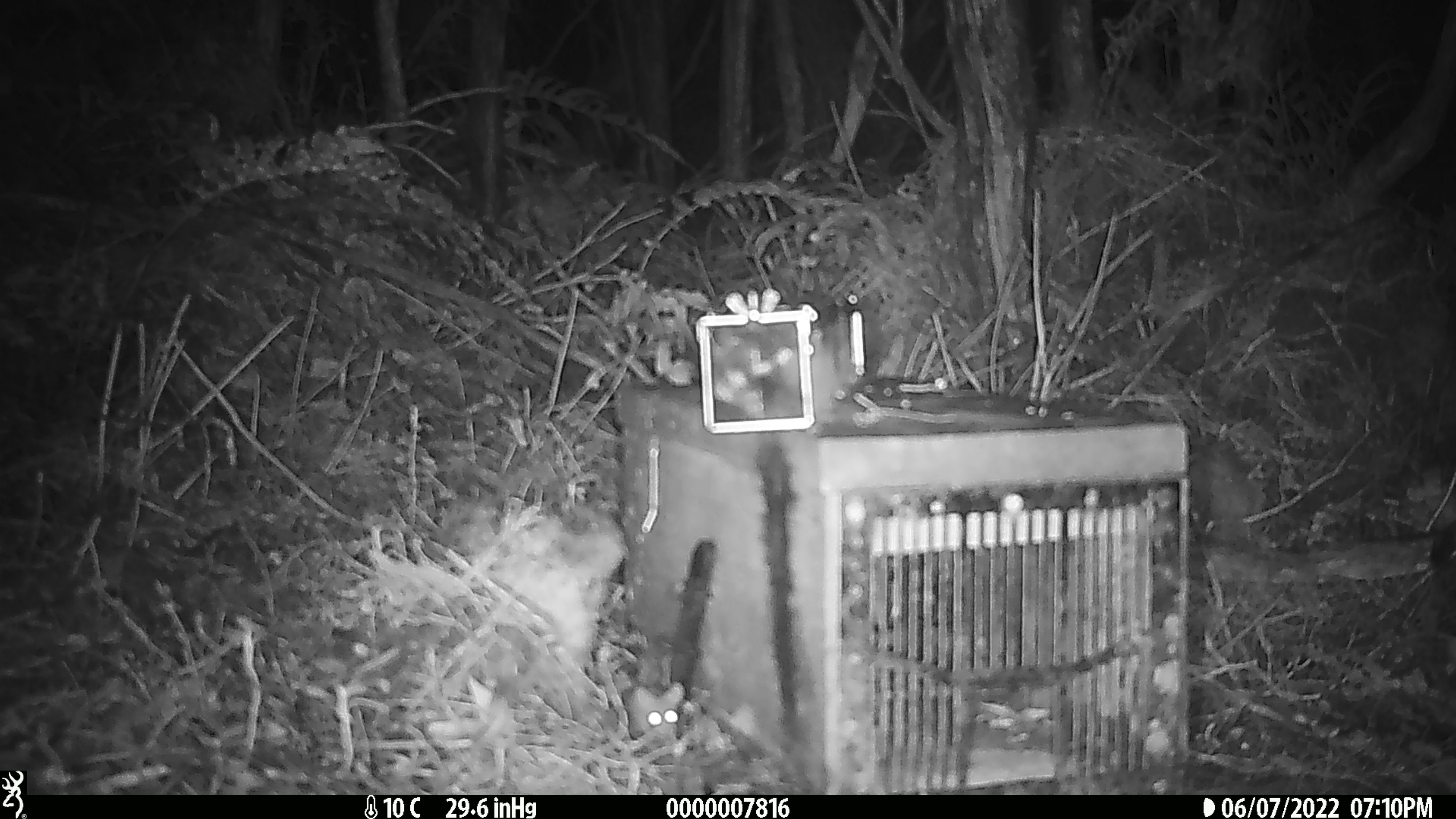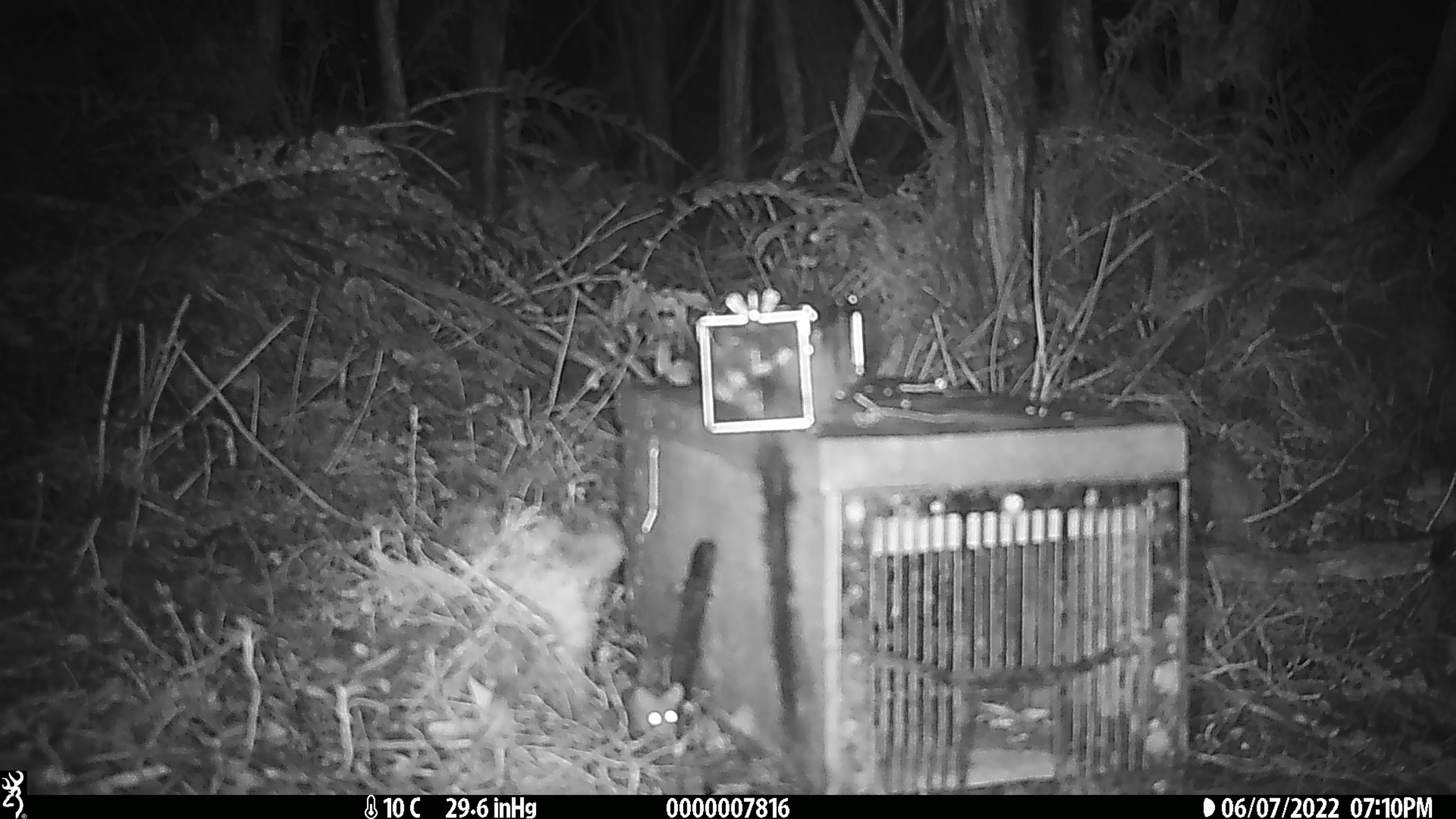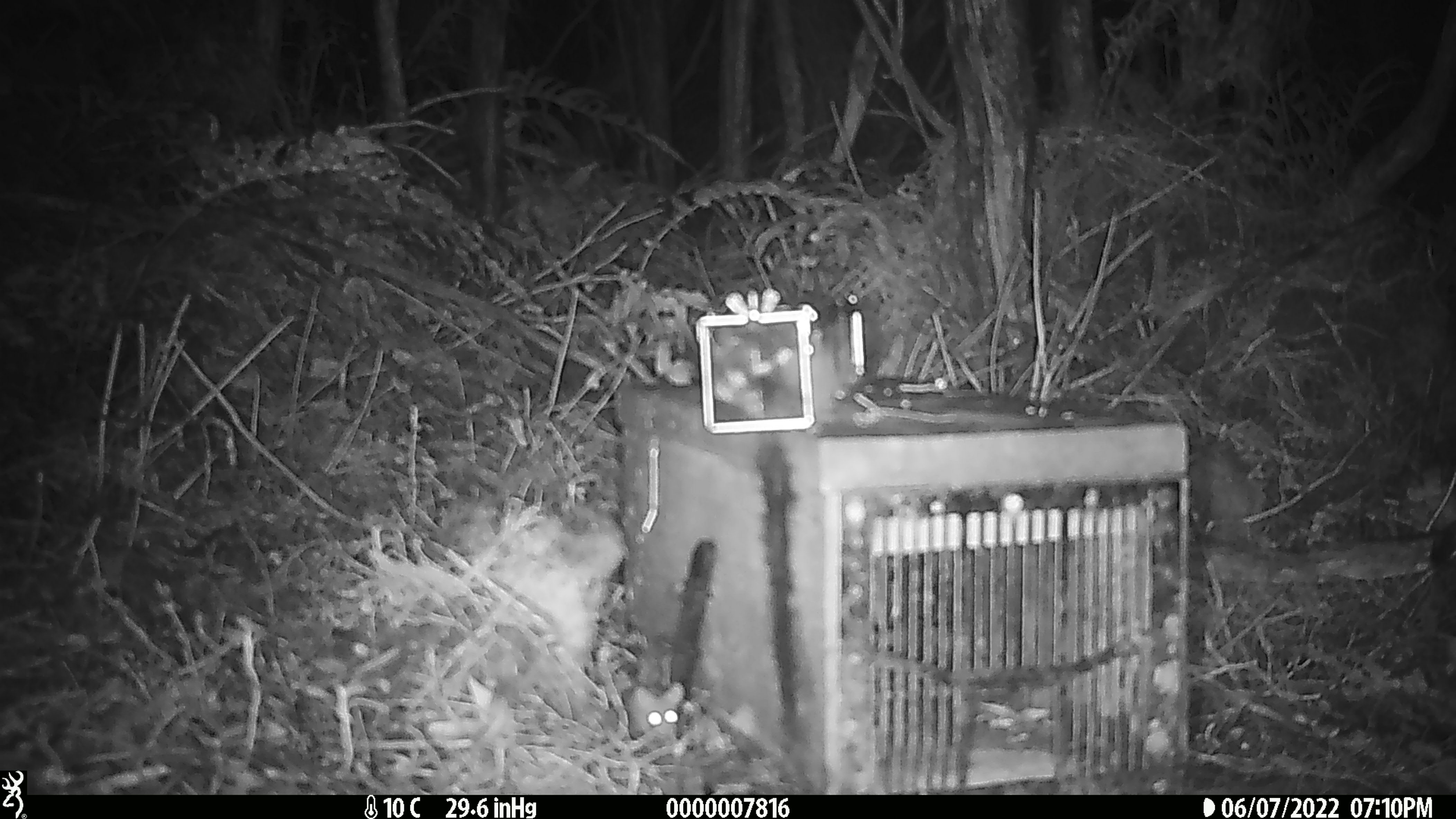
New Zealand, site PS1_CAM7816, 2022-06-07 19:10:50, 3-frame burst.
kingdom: Animalia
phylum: Chordata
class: Mammalia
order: Rodentia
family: Muridae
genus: Mus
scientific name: Mus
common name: mouse